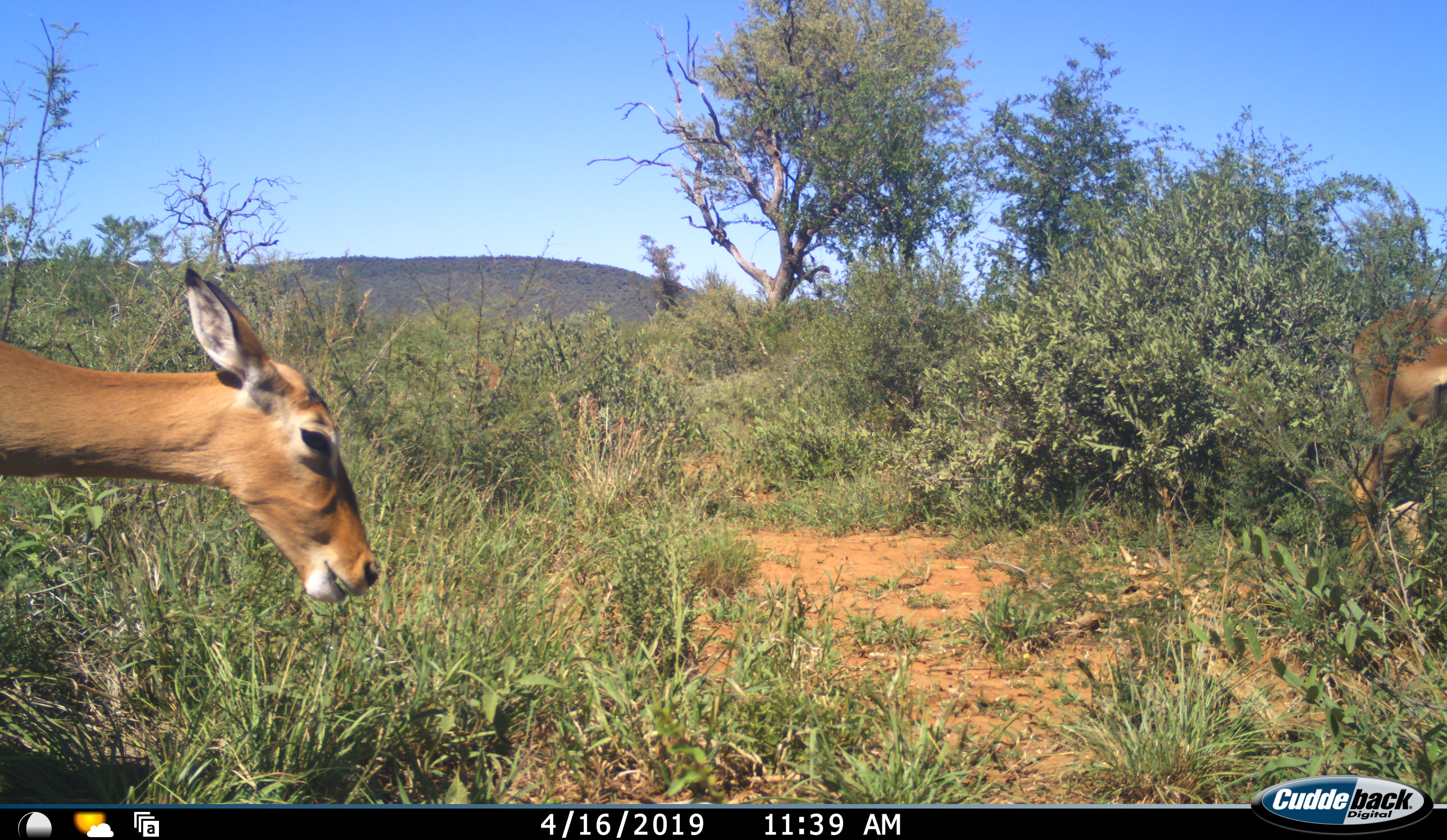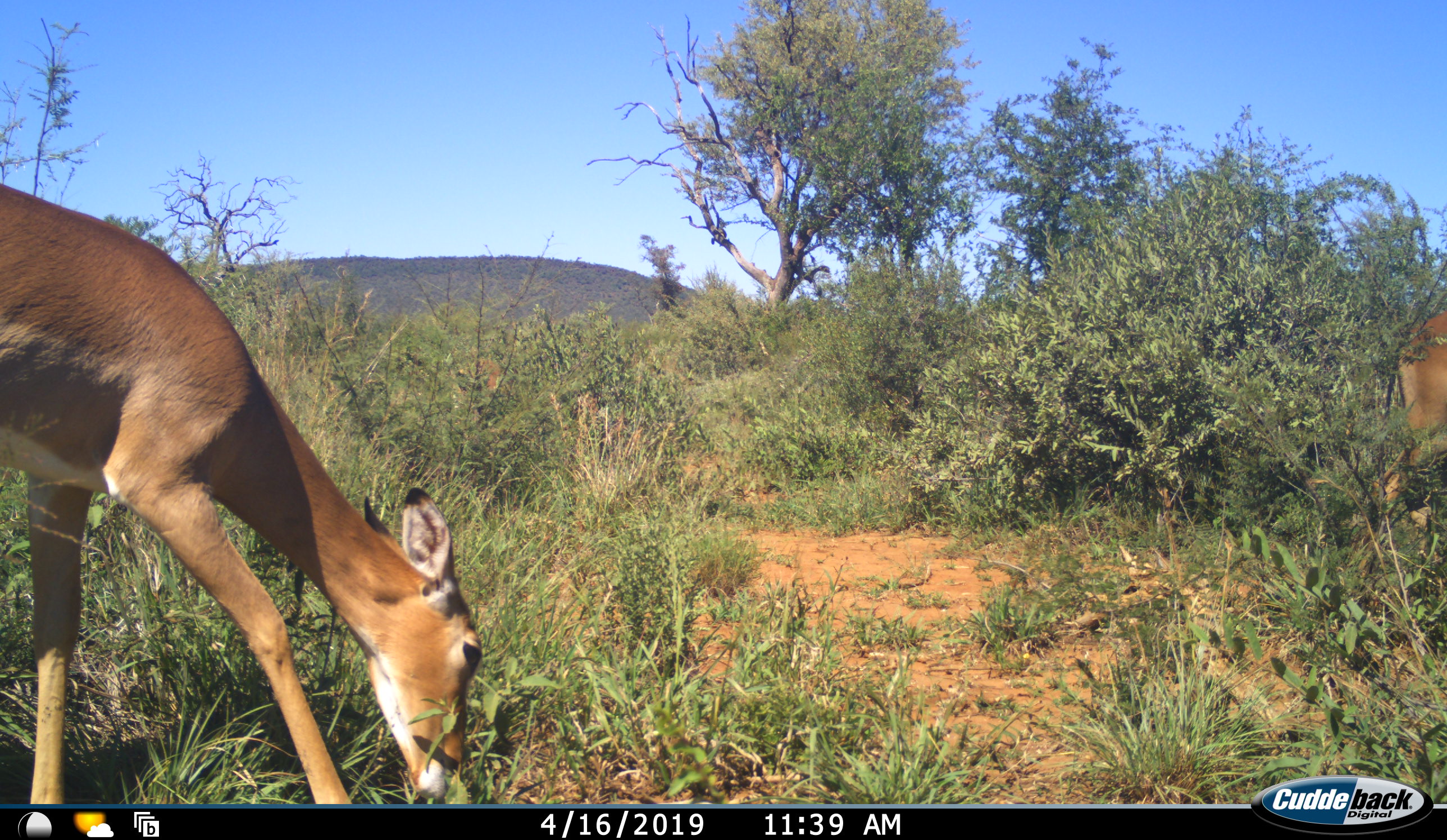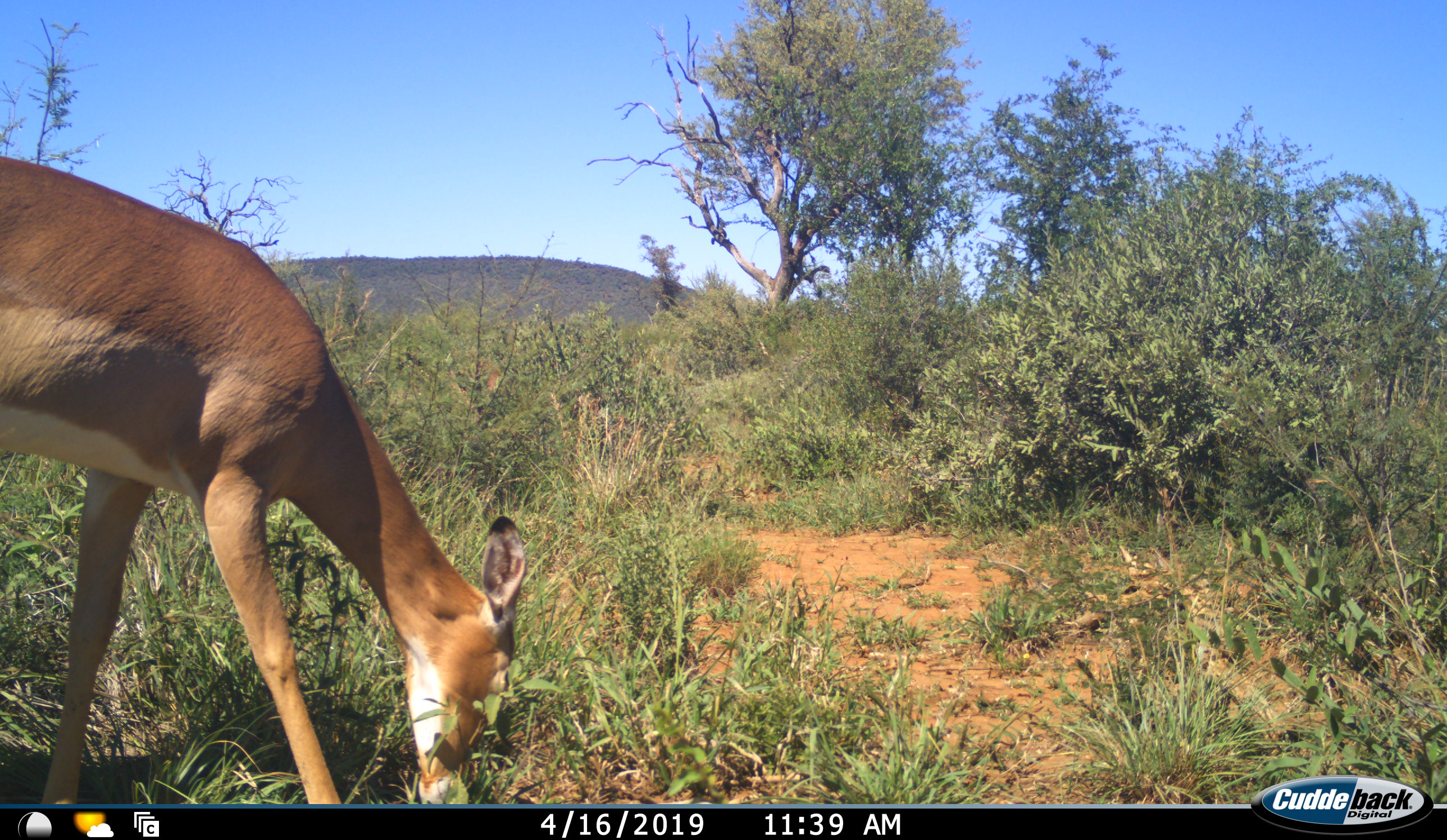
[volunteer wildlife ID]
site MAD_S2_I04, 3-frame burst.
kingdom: Animalia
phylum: Chordata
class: Mammalia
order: Artiodactyla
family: Bovidae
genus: Aepyceros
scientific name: Aepyceros melampus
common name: impala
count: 2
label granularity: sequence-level